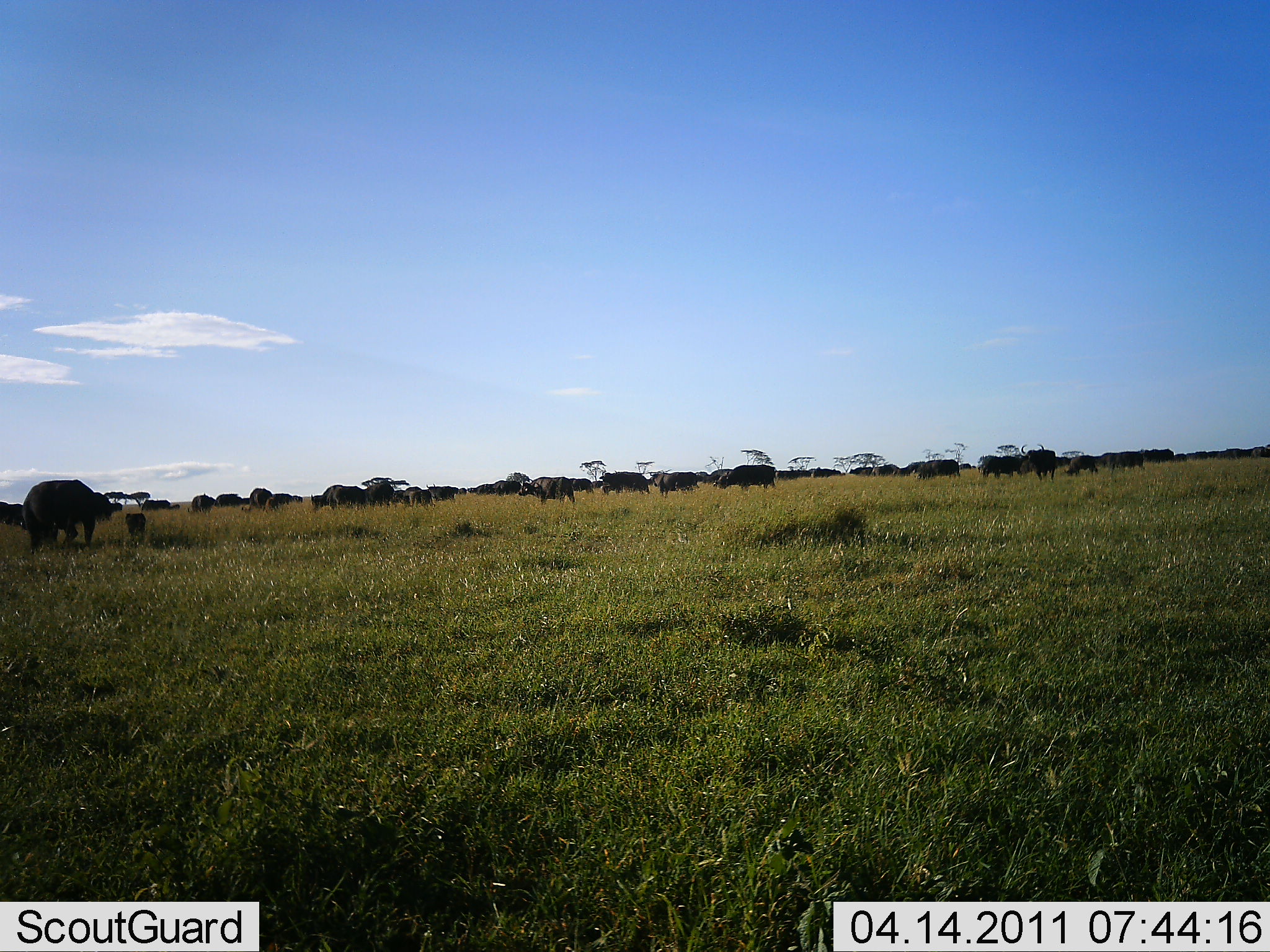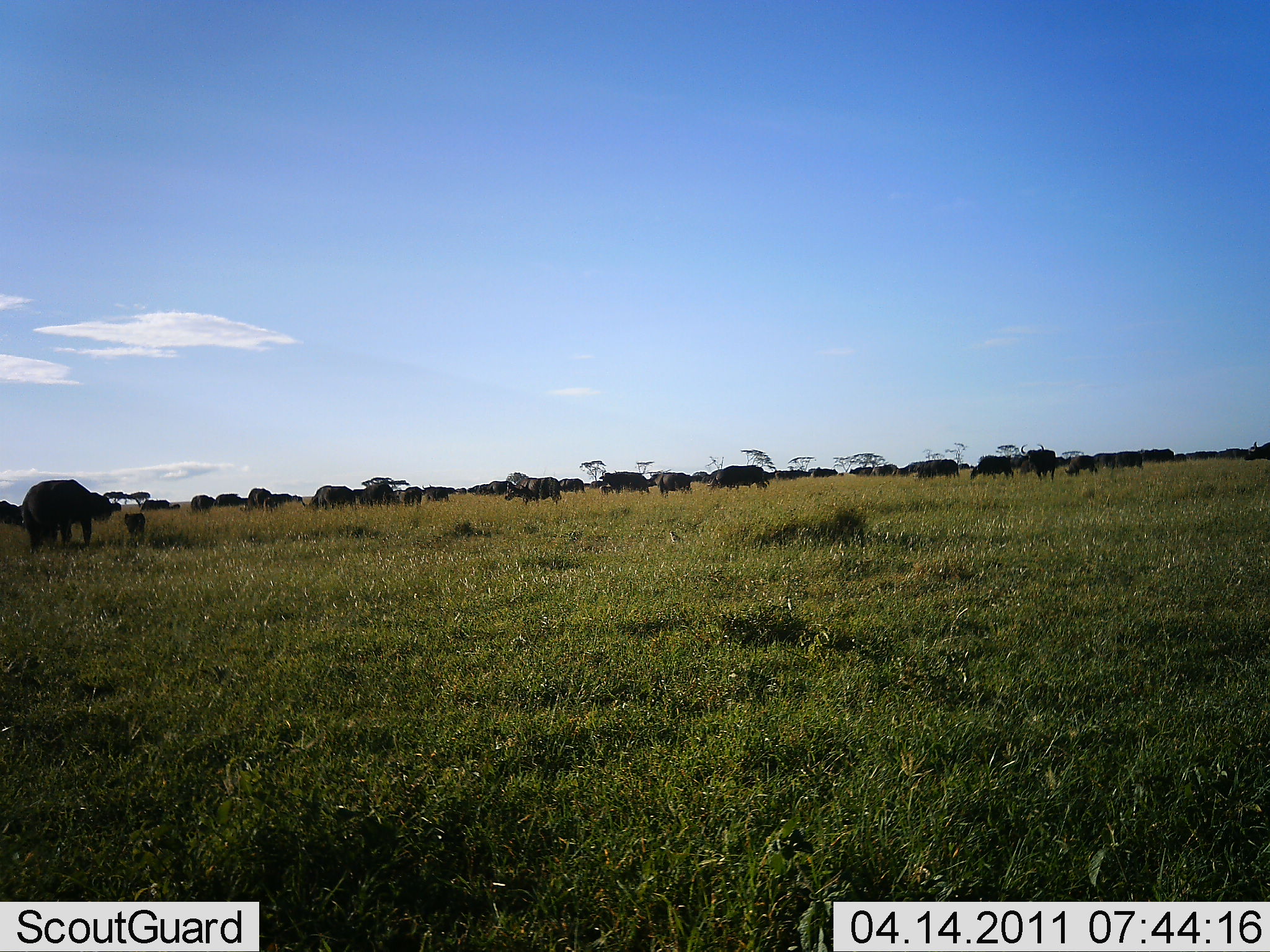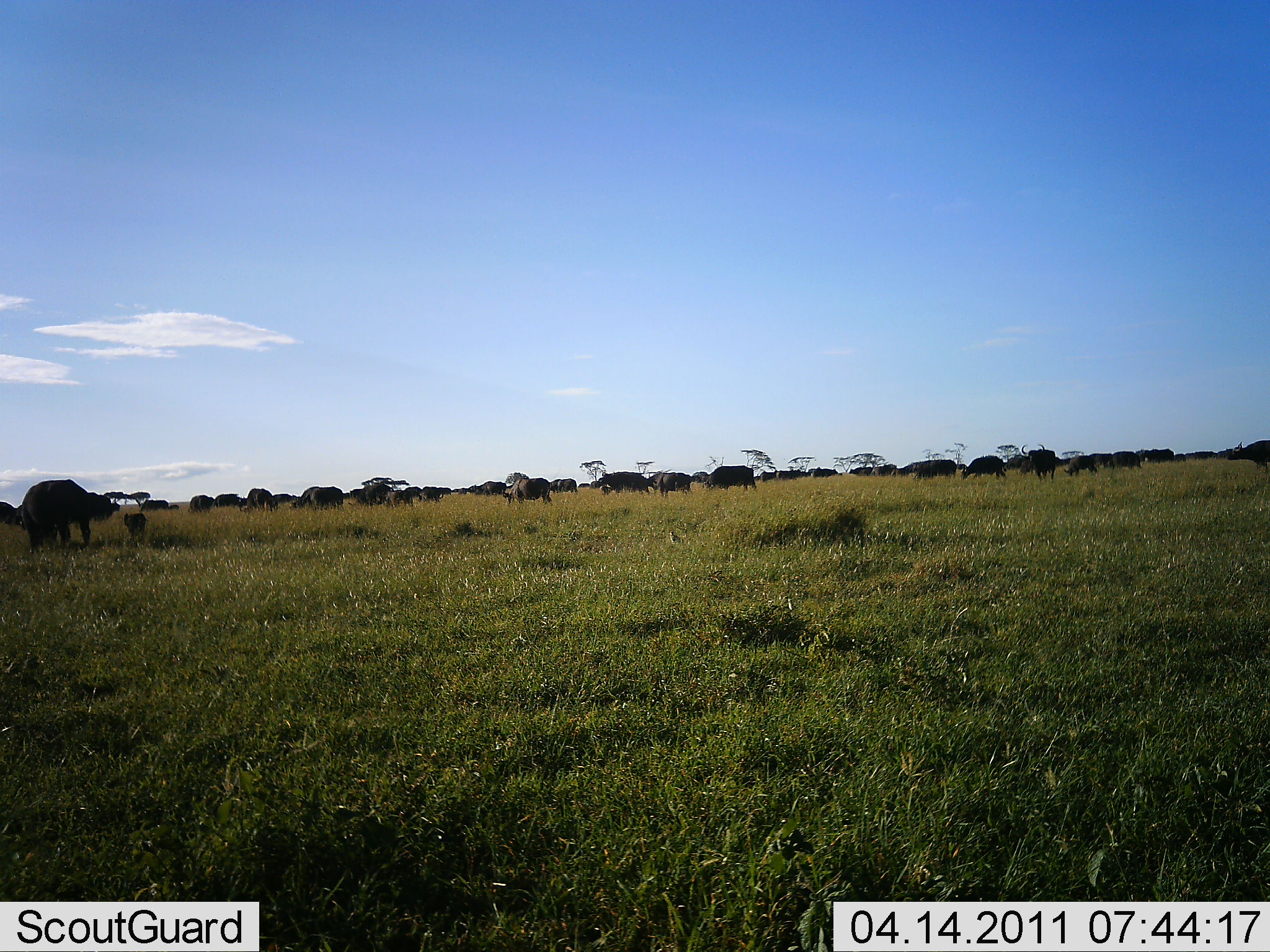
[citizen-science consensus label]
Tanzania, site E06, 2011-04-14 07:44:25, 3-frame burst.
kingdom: Animalia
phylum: Chordata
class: Mammalia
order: Artiodactyla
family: Bovidae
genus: Syncerus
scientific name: Syncerus caffer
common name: cape buffalo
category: buffalo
Buffalo (cape buffalo) (Syncerus caffer), count 11-50. Behavior (volunteer vote fractions): standing 31%, resting 0%, moving 85%, interacting 15%. Young present (vote fraction): 23%. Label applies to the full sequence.